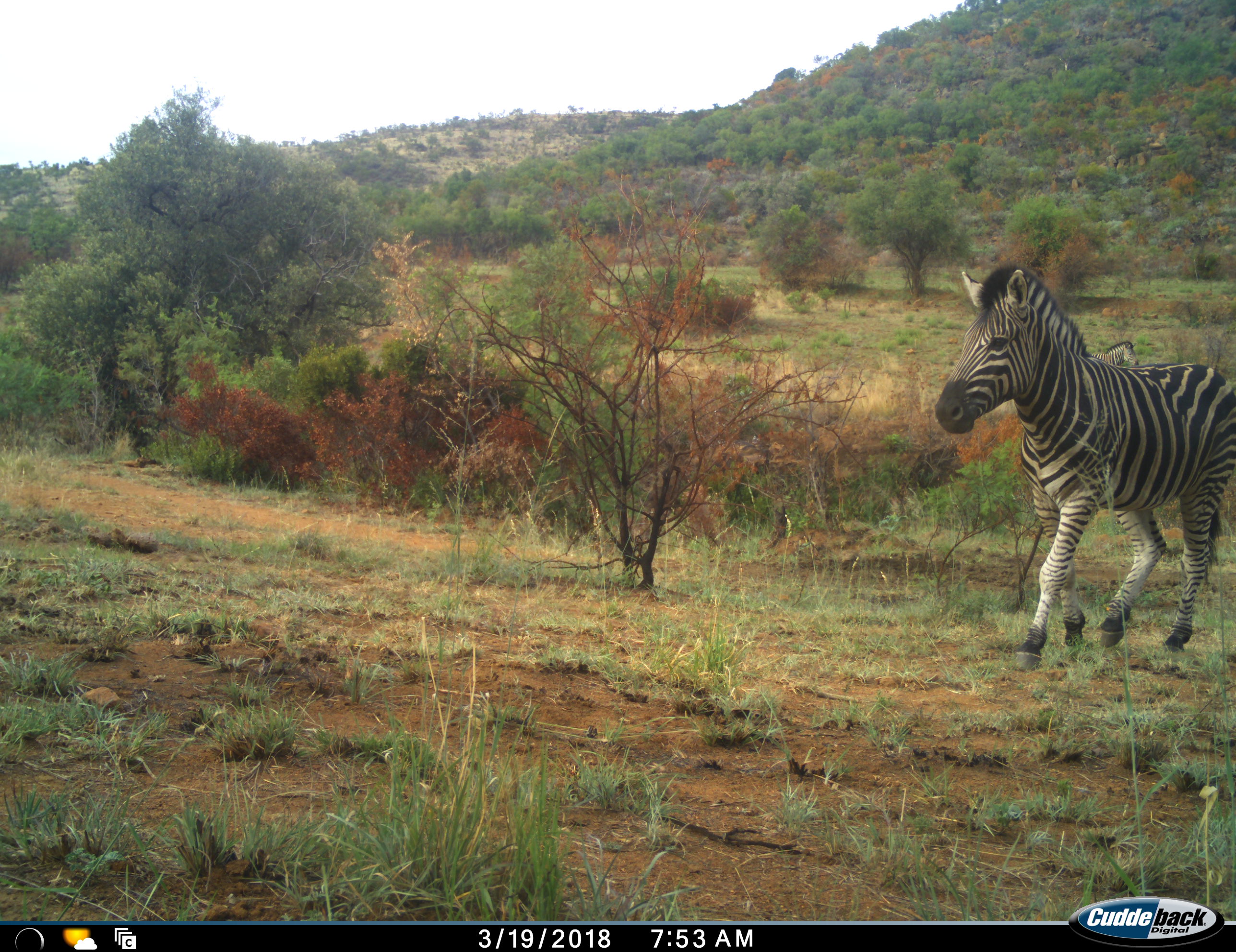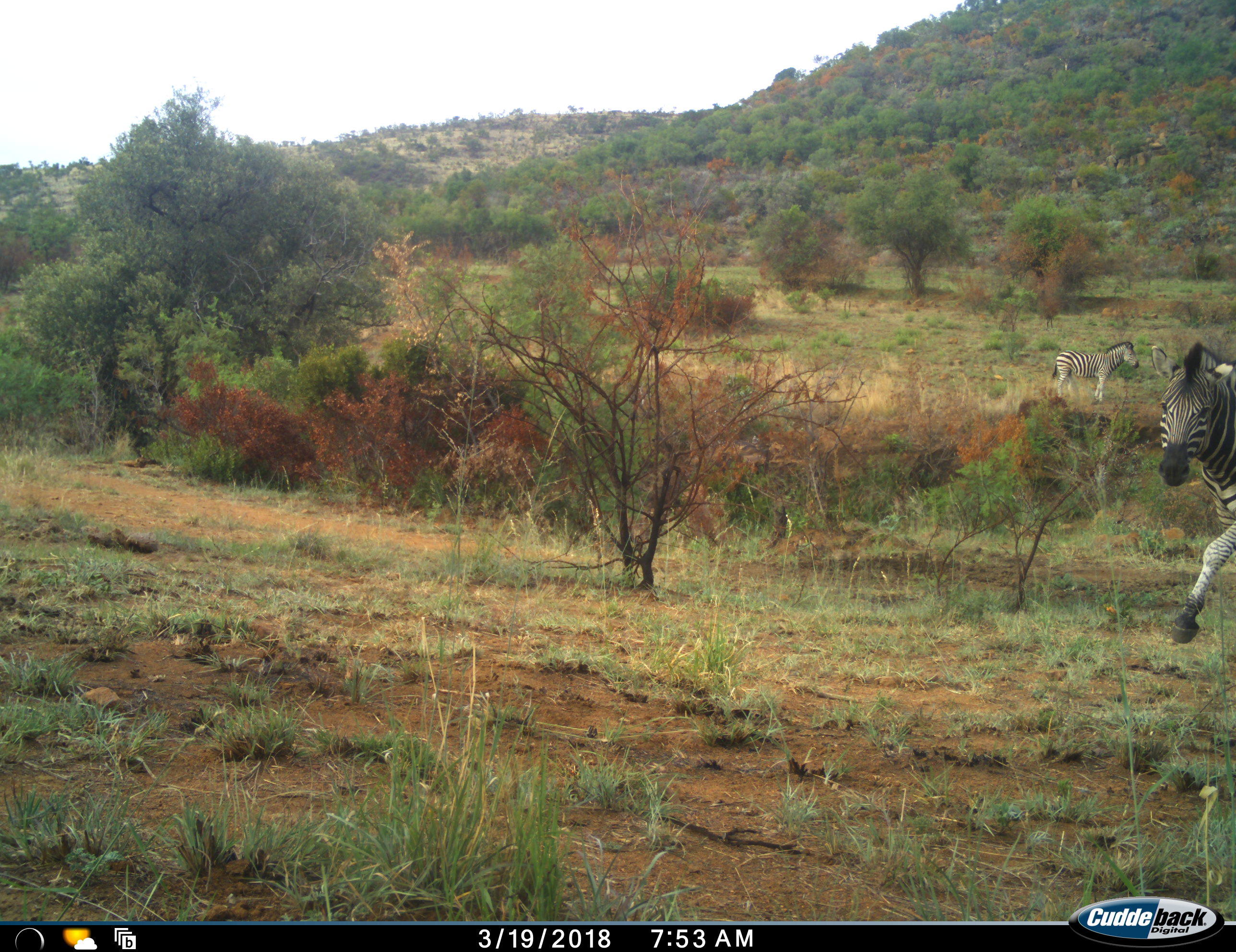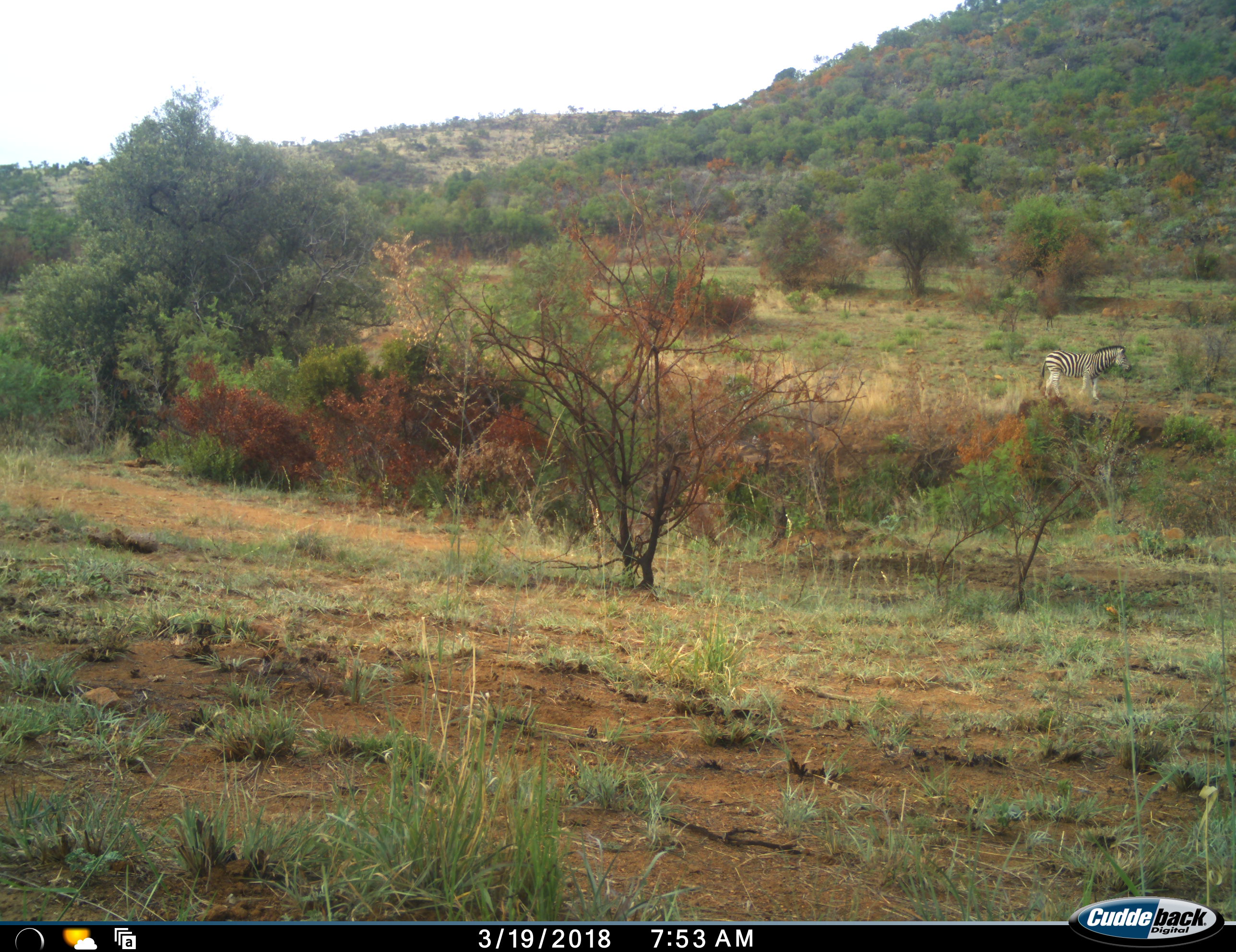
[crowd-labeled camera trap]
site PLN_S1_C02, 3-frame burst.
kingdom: Animalia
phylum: Chordata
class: Mammalia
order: Perissodactyla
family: Equidae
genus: Equus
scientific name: Equus quagga burchellii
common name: burchell's zebra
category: zebraburchells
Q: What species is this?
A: Zebraburchells (burchell's zebra) (Equus quagga burchellii).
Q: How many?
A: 2.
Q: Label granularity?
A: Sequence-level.